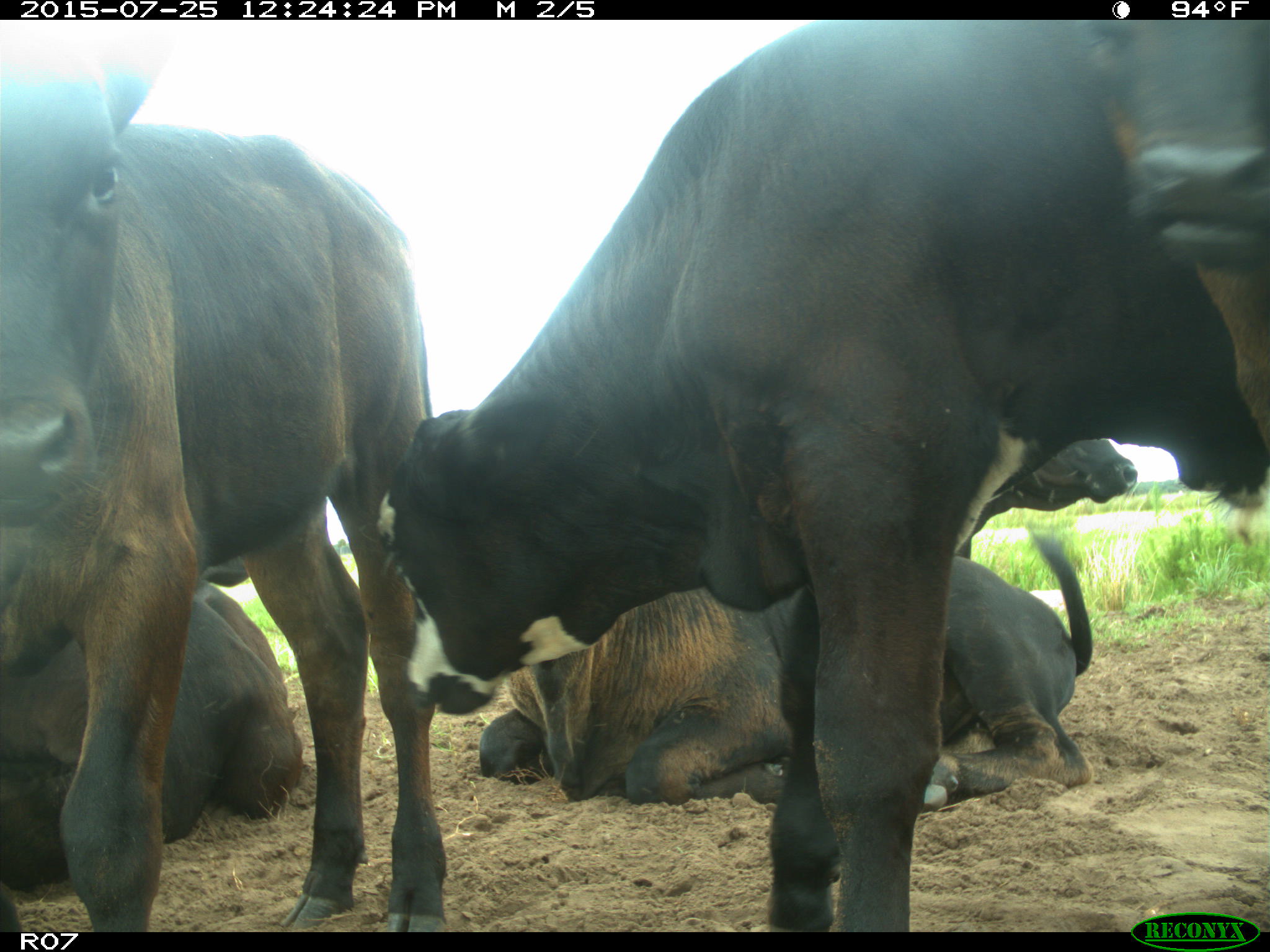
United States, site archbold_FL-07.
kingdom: Animalia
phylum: Chordata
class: Mammalia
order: Artiodactyla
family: Bovidae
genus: Bos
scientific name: Bos taurus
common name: domestic cow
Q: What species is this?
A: Bos taurus (domestic cow).